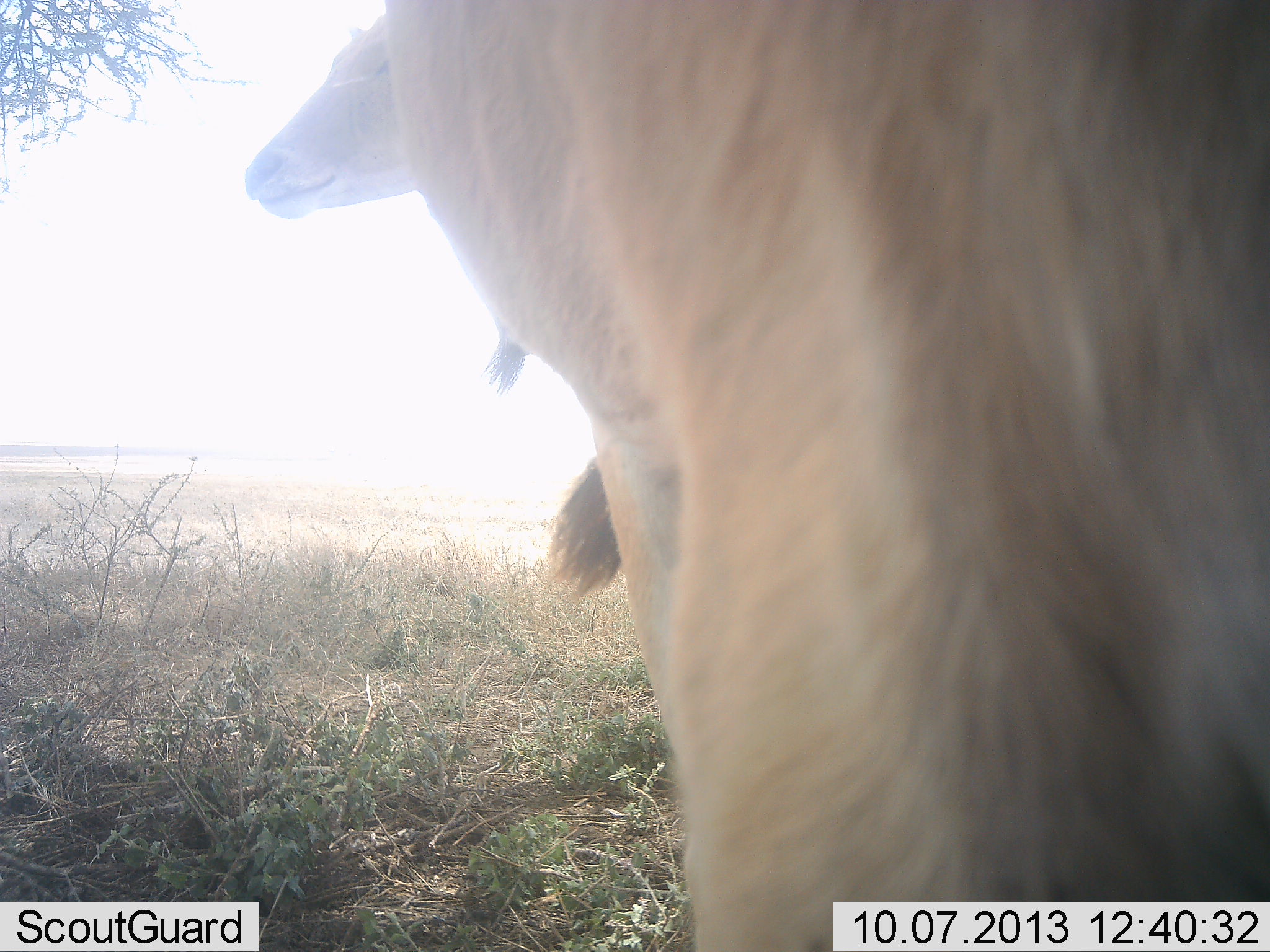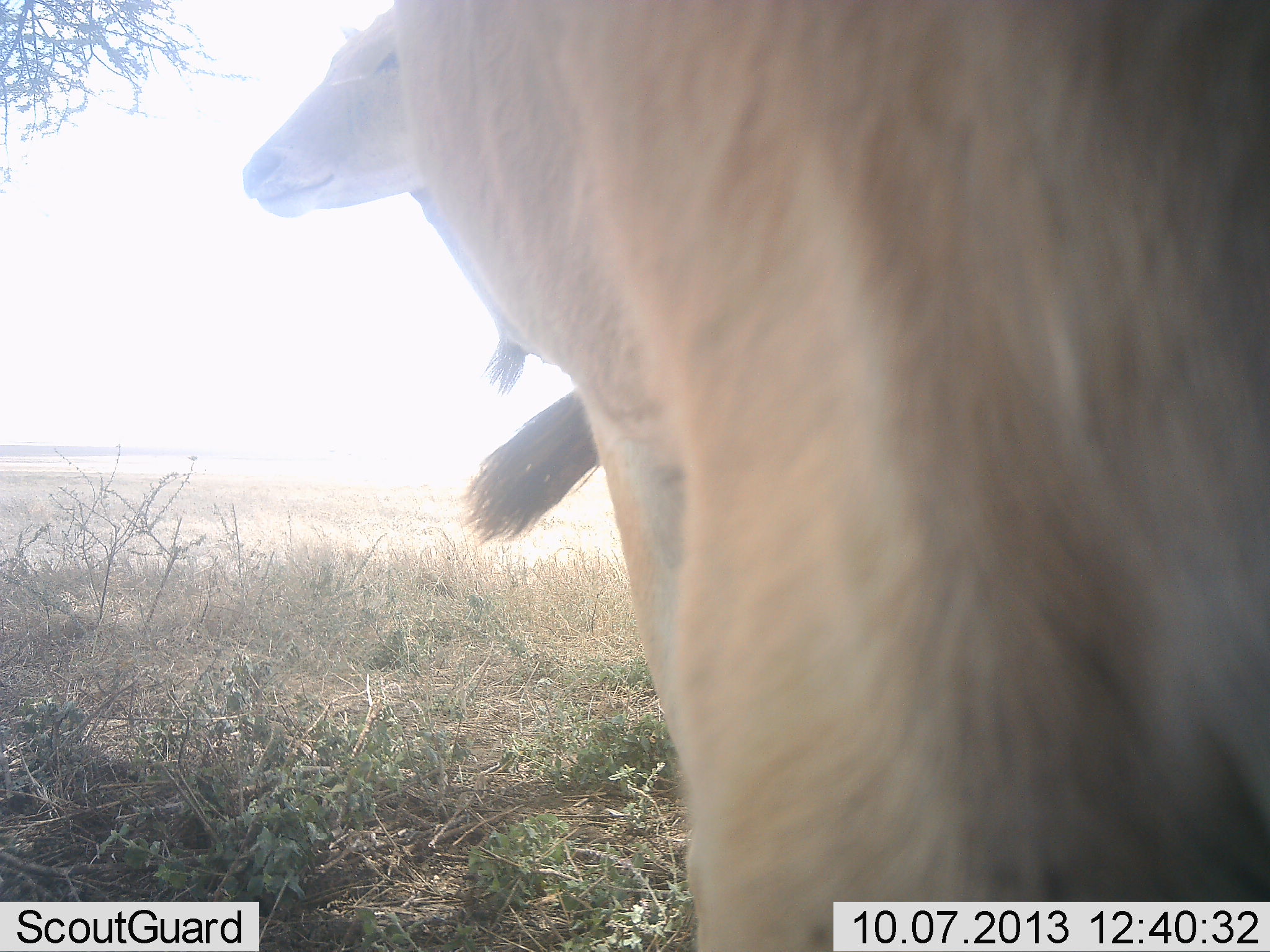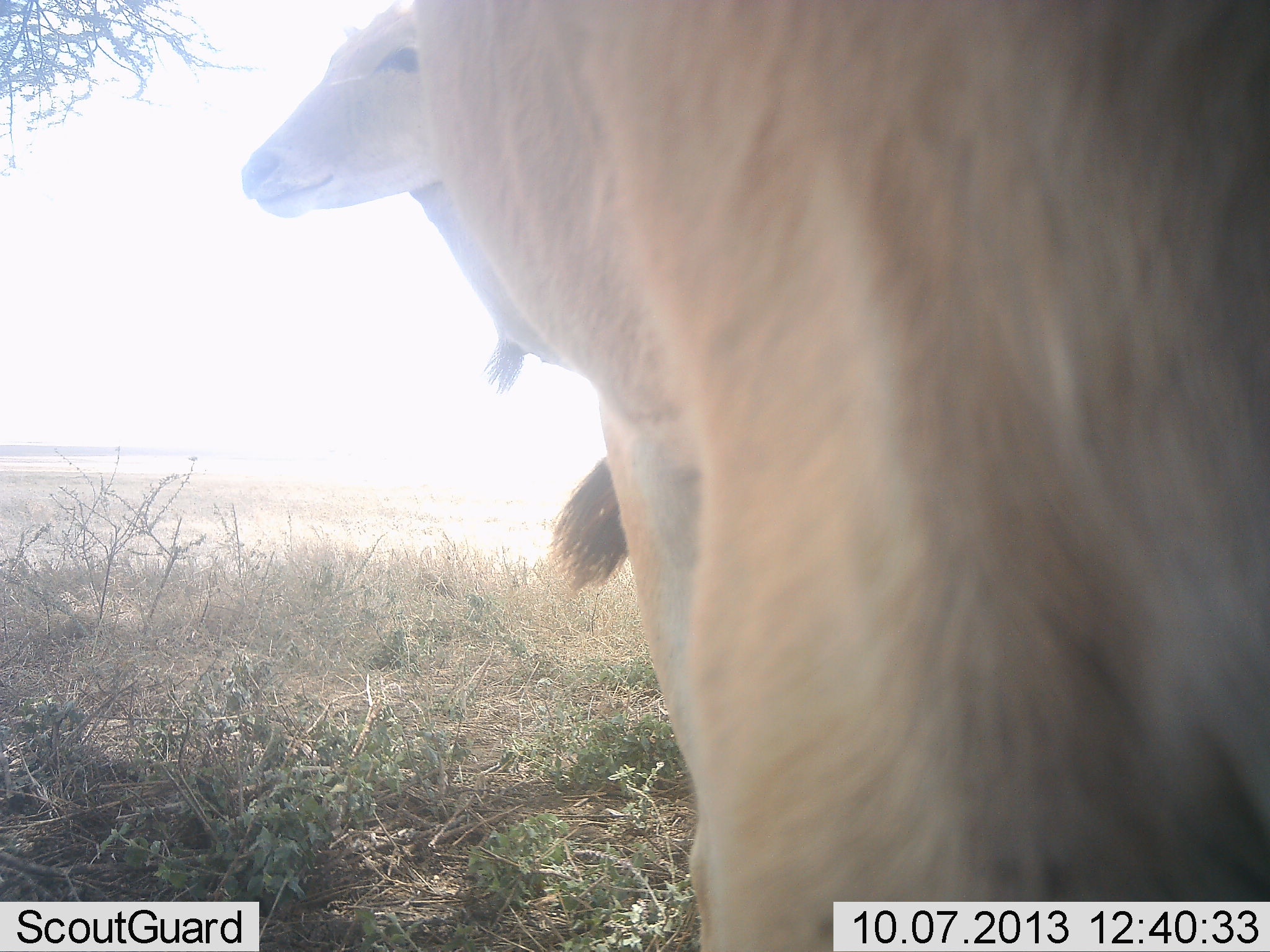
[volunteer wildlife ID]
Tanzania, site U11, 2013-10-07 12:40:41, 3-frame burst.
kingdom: Animalia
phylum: Chordata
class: Mammalia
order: Artiodactyla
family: Bovidae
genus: Tragelaphus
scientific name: Tragelaphus oryx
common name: eland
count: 2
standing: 94%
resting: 6%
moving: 0%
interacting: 0%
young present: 0%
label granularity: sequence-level